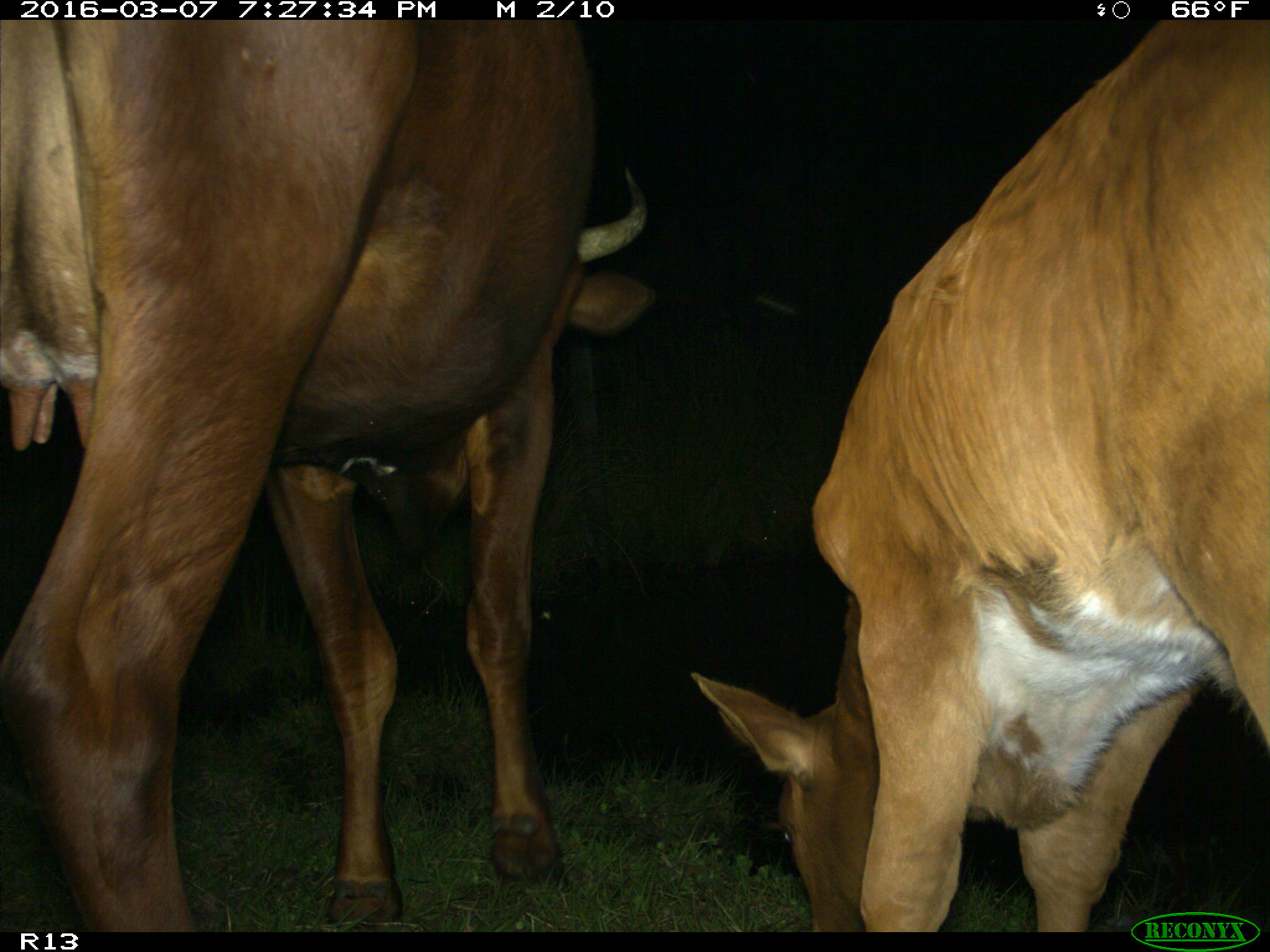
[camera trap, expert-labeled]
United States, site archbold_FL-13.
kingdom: Animalia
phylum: Chordata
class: Mammalia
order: Artiodactyla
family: Bovidae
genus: Bos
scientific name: Bos taurus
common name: domestic cow